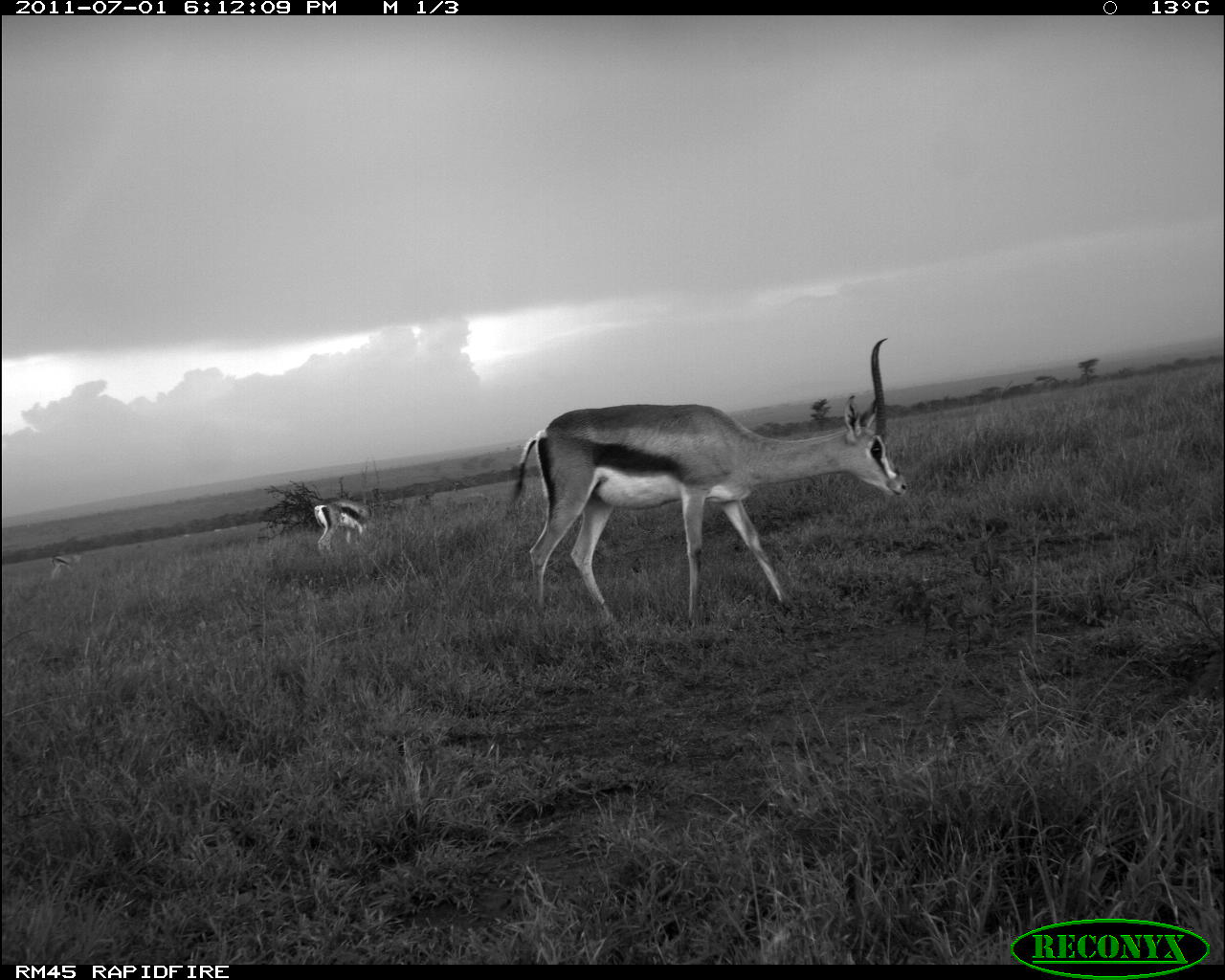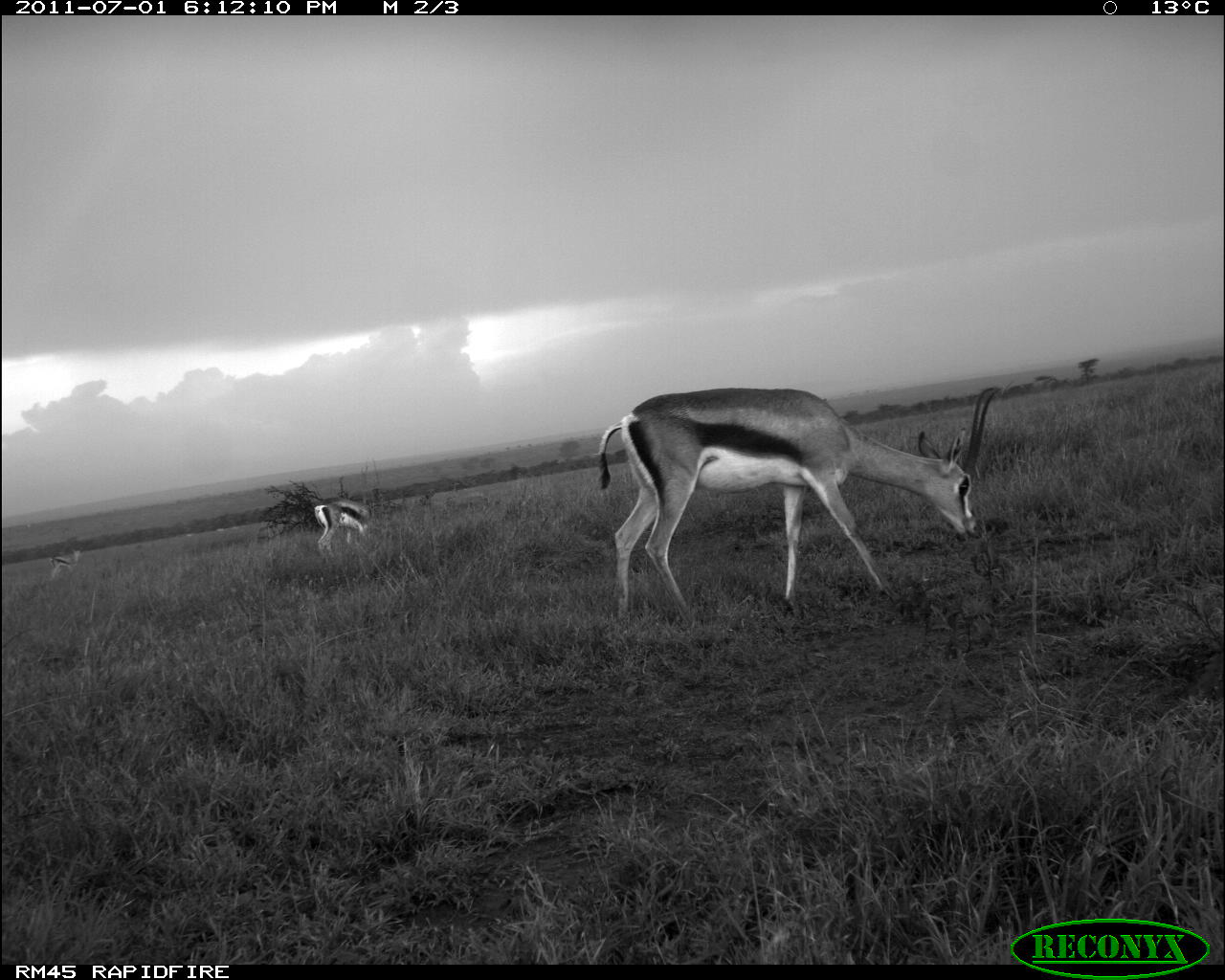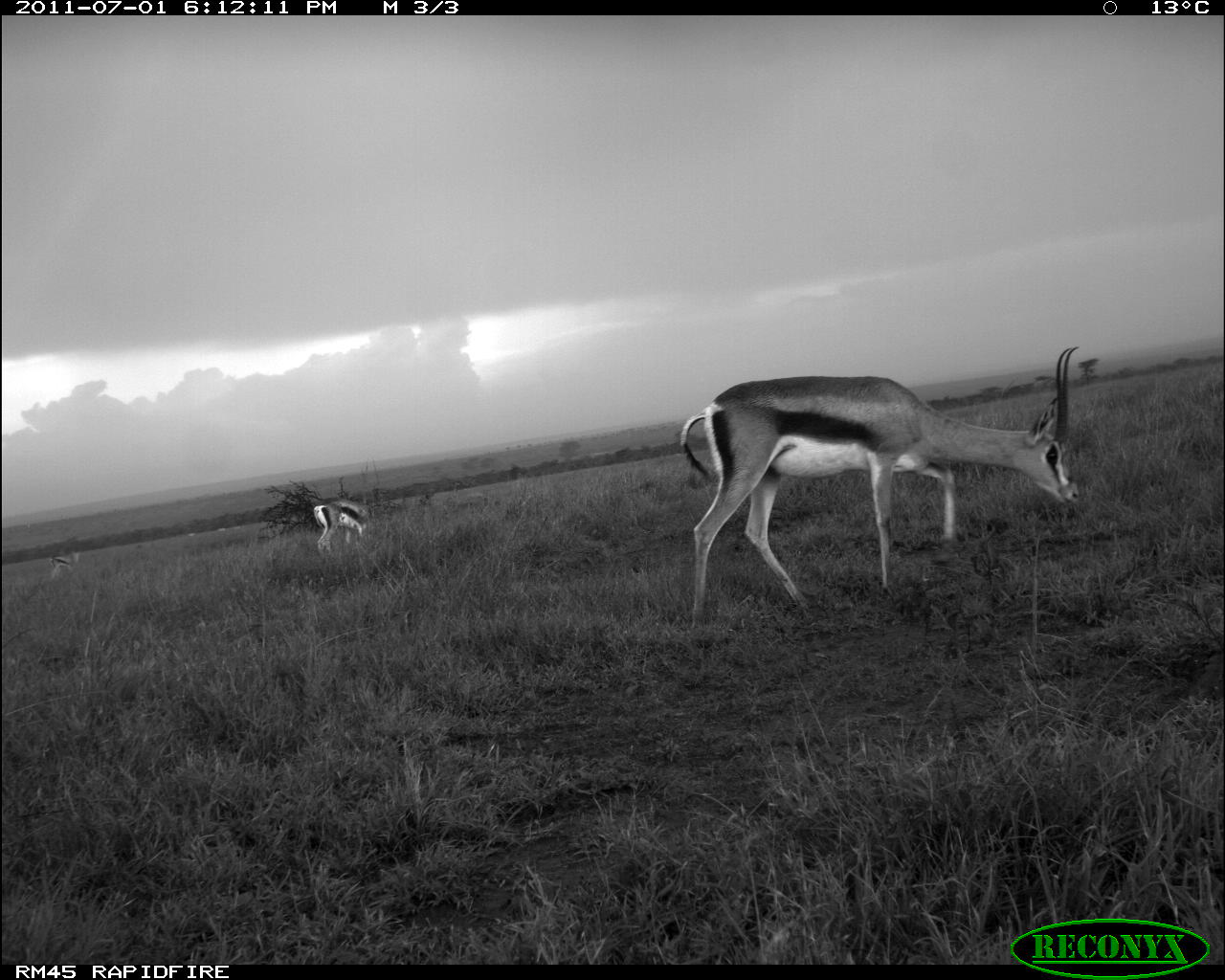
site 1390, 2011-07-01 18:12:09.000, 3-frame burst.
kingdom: Animalia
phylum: Chordata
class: Mammalia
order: Artiodactyla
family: Bovidae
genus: Nanger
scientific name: Nanger granti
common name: grant's gazelle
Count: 3.